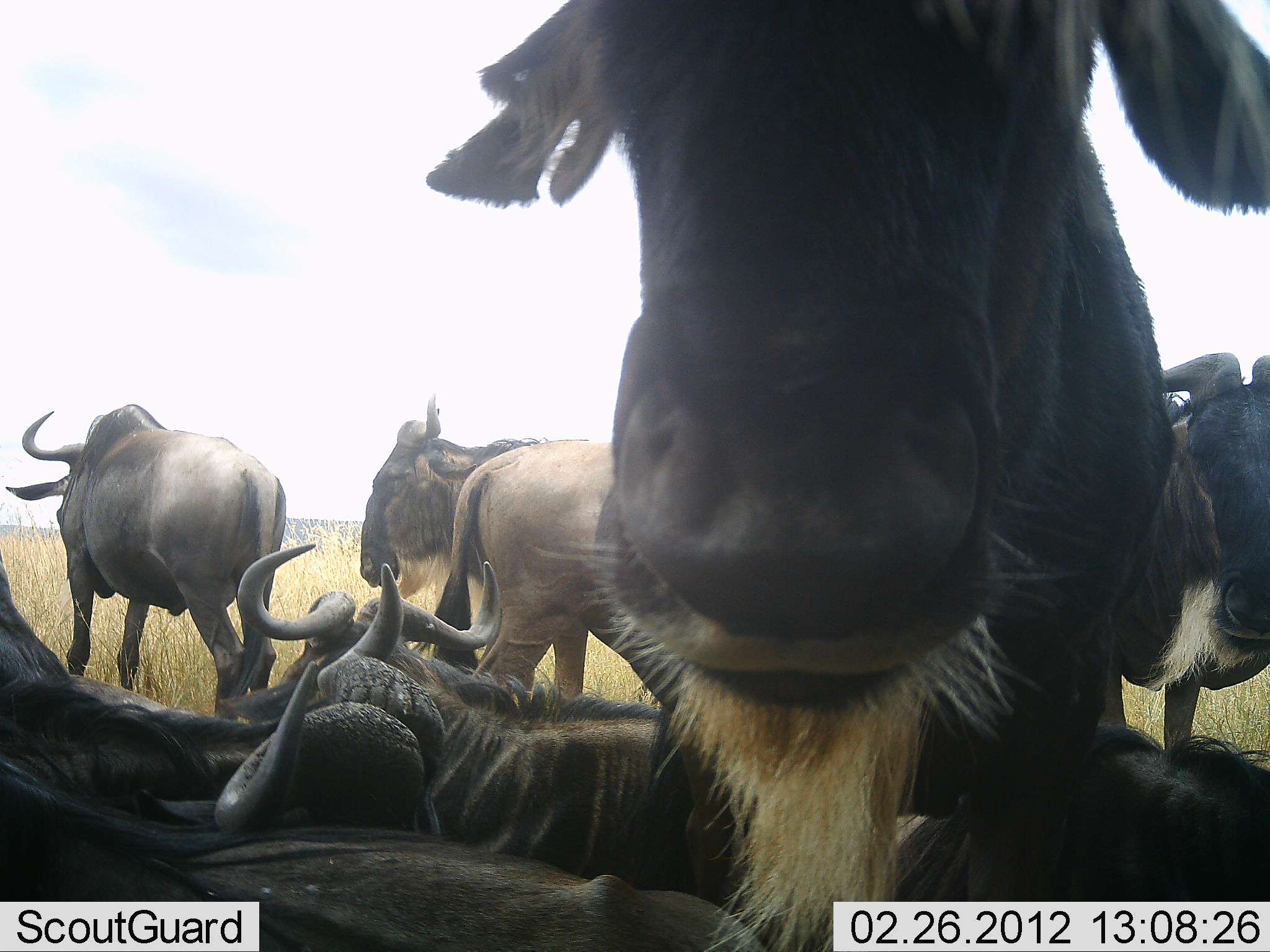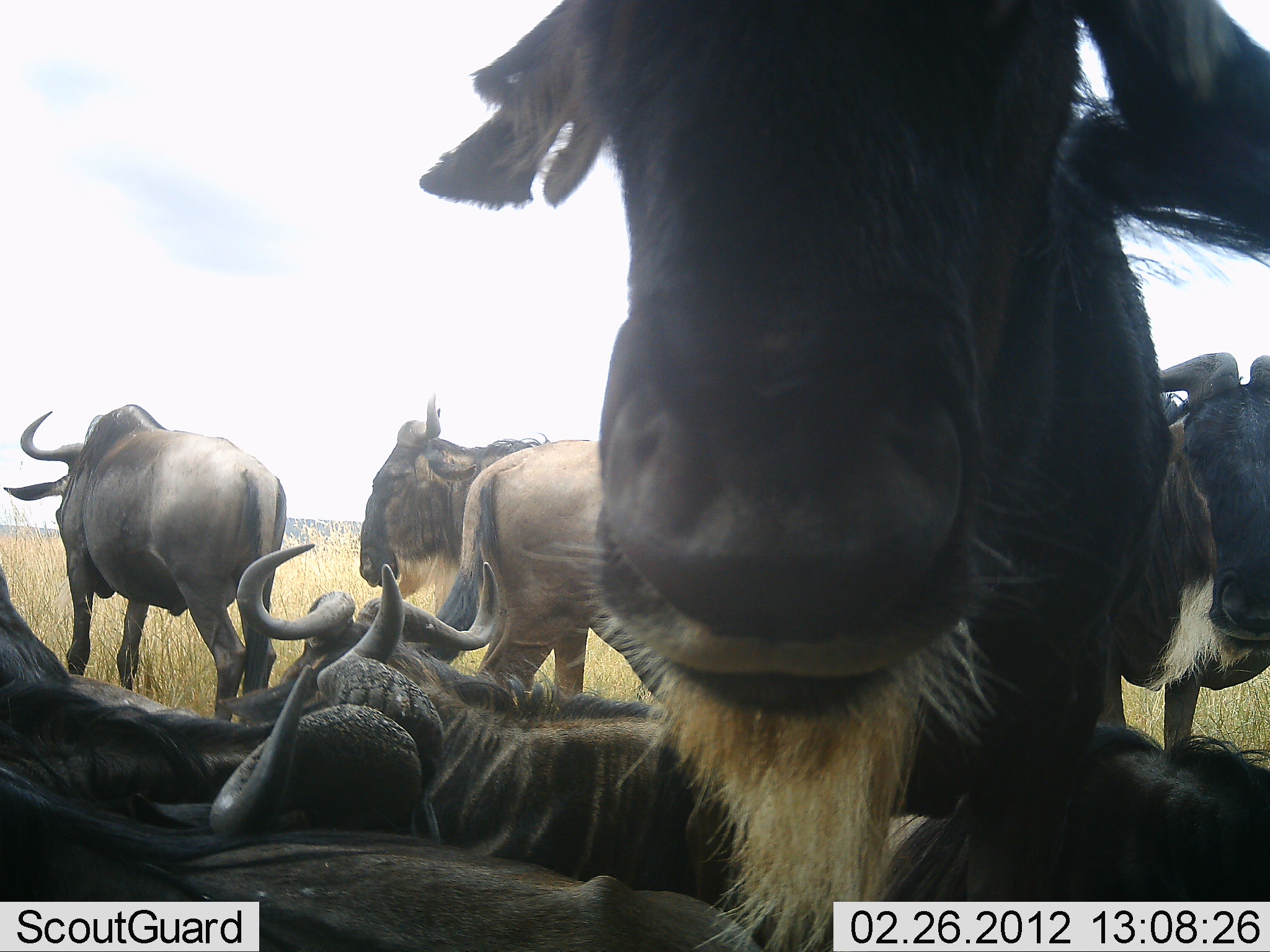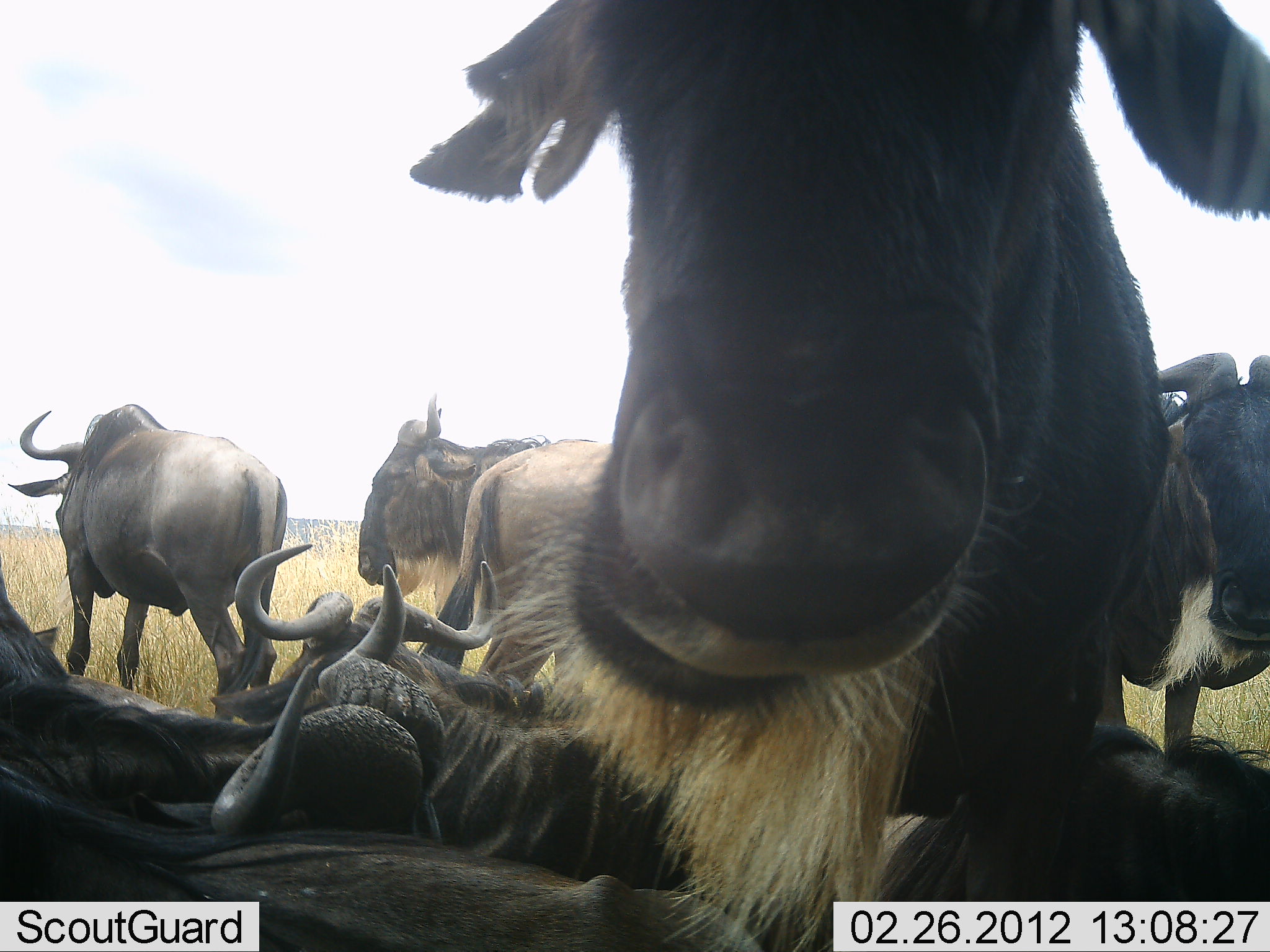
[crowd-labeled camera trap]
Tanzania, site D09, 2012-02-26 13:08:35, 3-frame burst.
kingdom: Animalia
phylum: Chordata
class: Mammalia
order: Artiodactyla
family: Bovidae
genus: Connochaetes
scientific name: Connochaetes taurinus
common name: blue wildebeest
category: wildebeest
Wildebeest (blue wildebeest) (Connochaetes taurinus), count 9. Behavior (volunteer vote fractions): standing 69%, resting 100%, moving 6%, interacting 12%. Young present (vote fraction): 0%. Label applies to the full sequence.